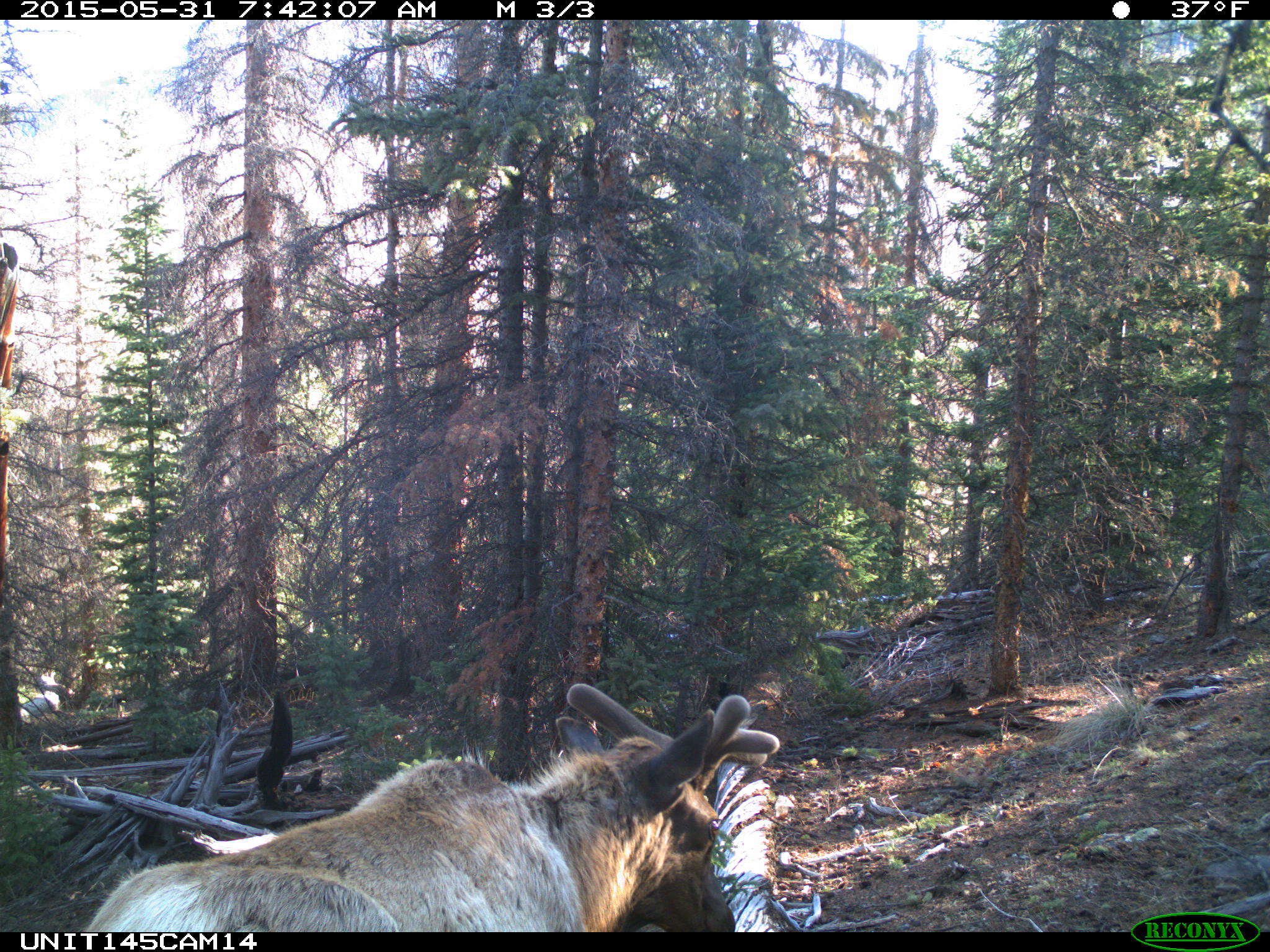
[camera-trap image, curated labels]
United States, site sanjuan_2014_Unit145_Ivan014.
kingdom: Animalia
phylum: Chordata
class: Mammalia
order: Artiodactyla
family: Cervidae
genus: Cervus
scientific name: Cervus elaphus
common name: red deer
Cervus elaphus (red deer).